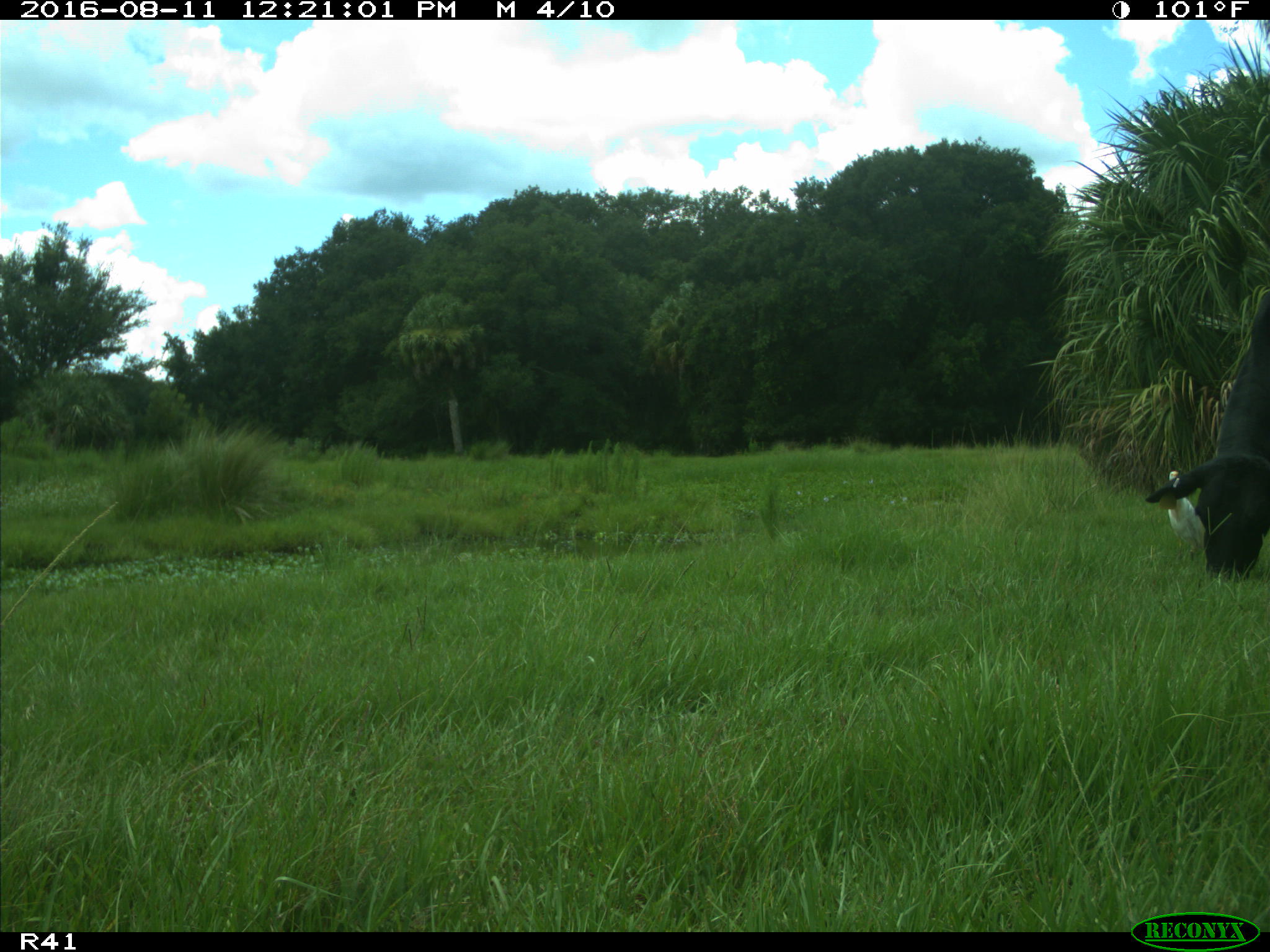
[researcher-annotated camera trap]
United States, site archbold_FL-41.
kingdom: Animalia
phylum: Chordata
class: Mammalia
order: Artiodactyla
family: Bovidae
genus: Bos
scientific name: Bos taurus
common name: domestic cow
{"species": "Bos taurus (domestic cow)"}